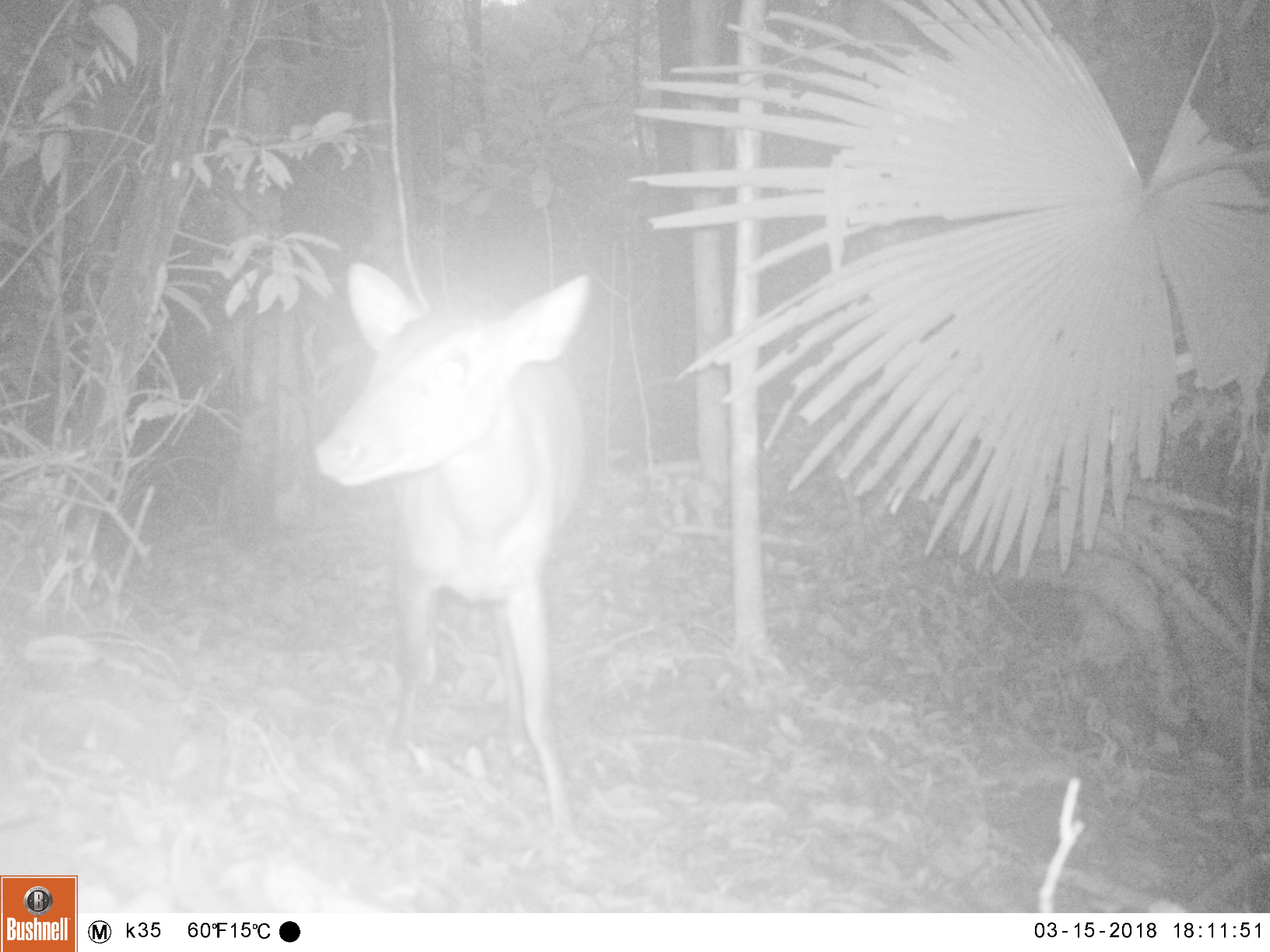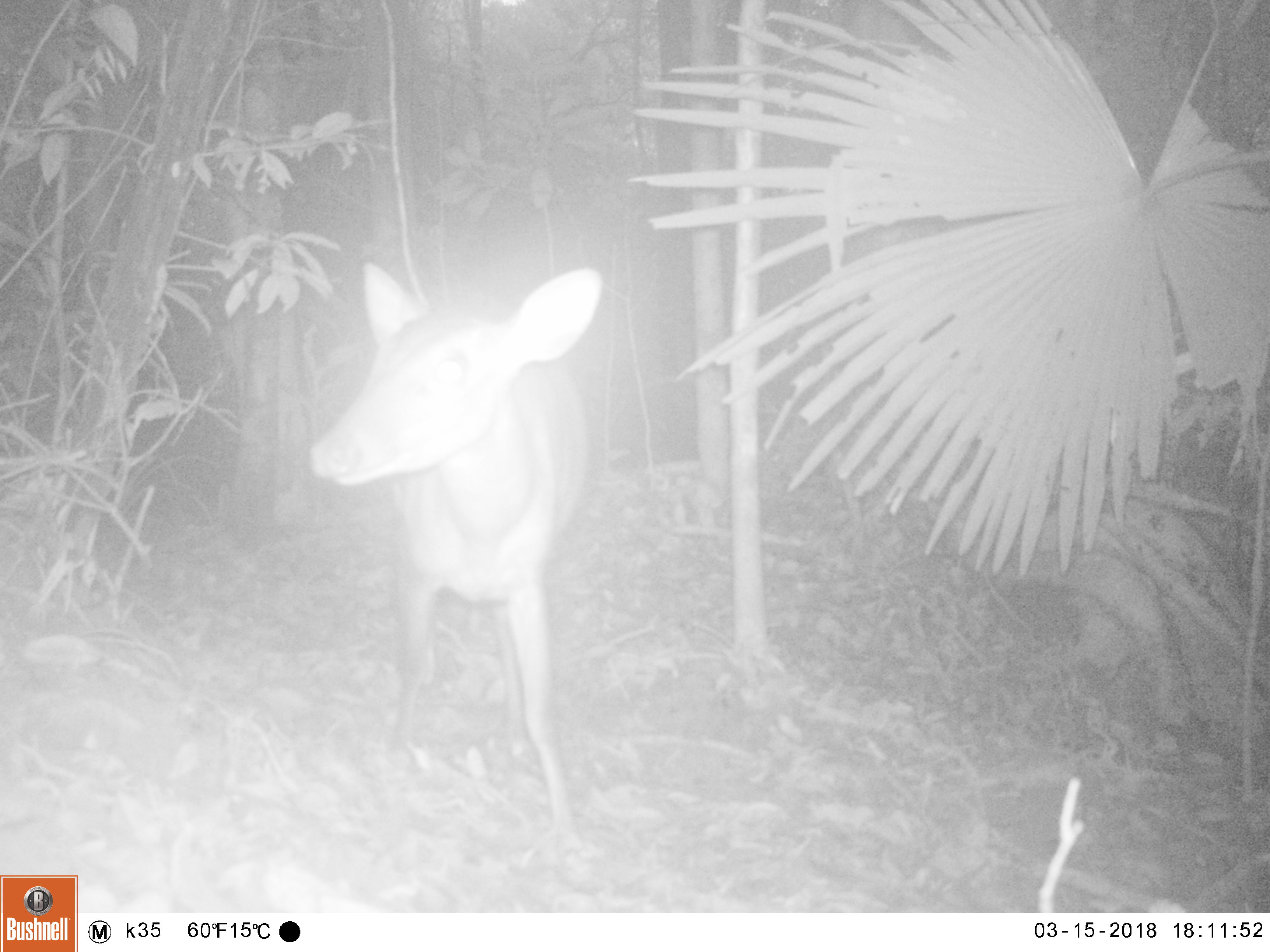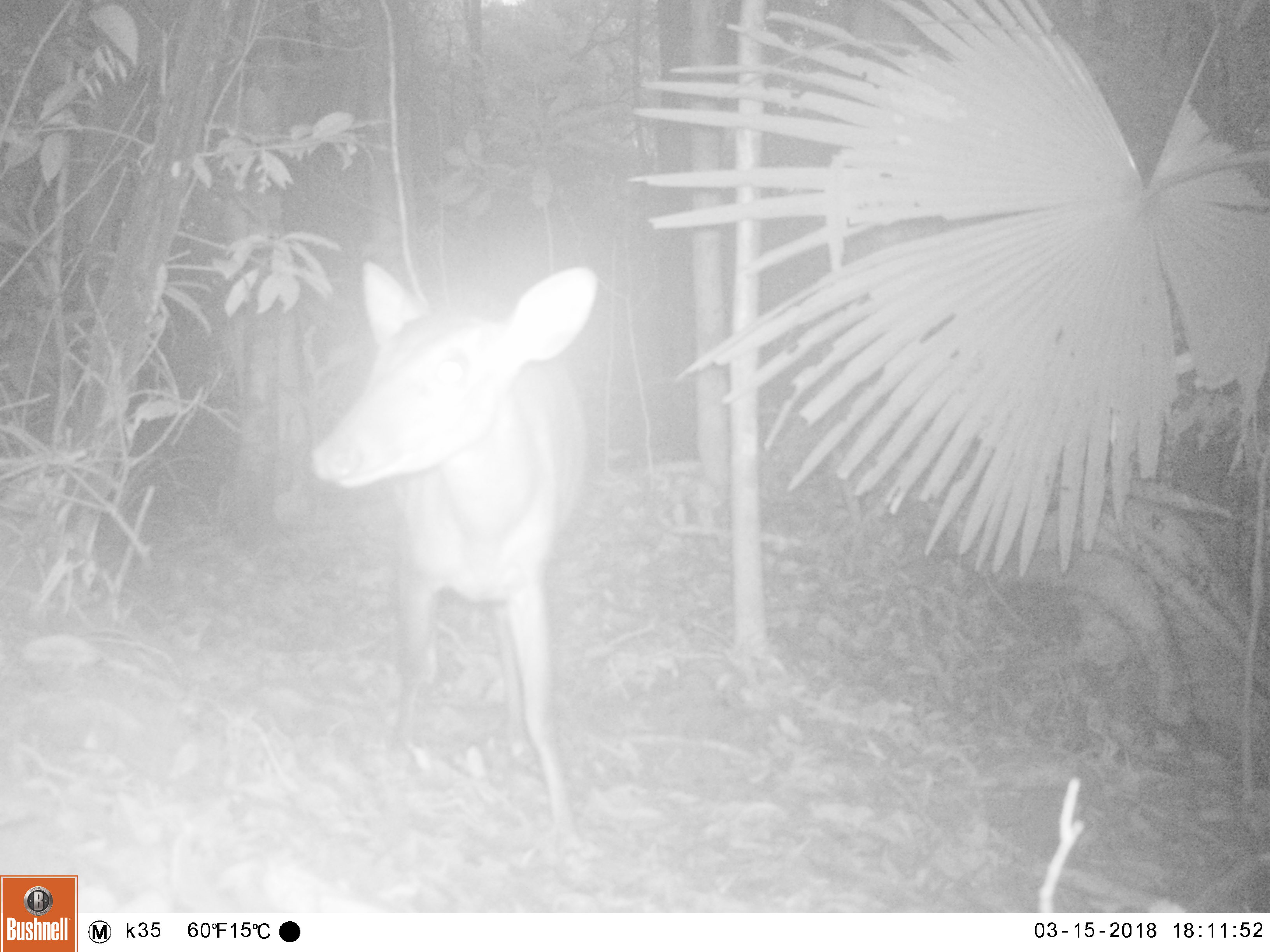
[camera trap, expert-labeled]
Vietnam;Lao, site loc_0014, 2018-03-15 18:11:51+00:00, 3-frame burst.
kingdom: Animalia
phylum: Chordata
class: Mammalia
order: Artiodactyla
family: Cervidae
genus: Muntiacus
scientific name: Muntiacus vuquangensis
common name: large-antlered muntjac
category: large antlered muntjac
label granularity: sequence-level